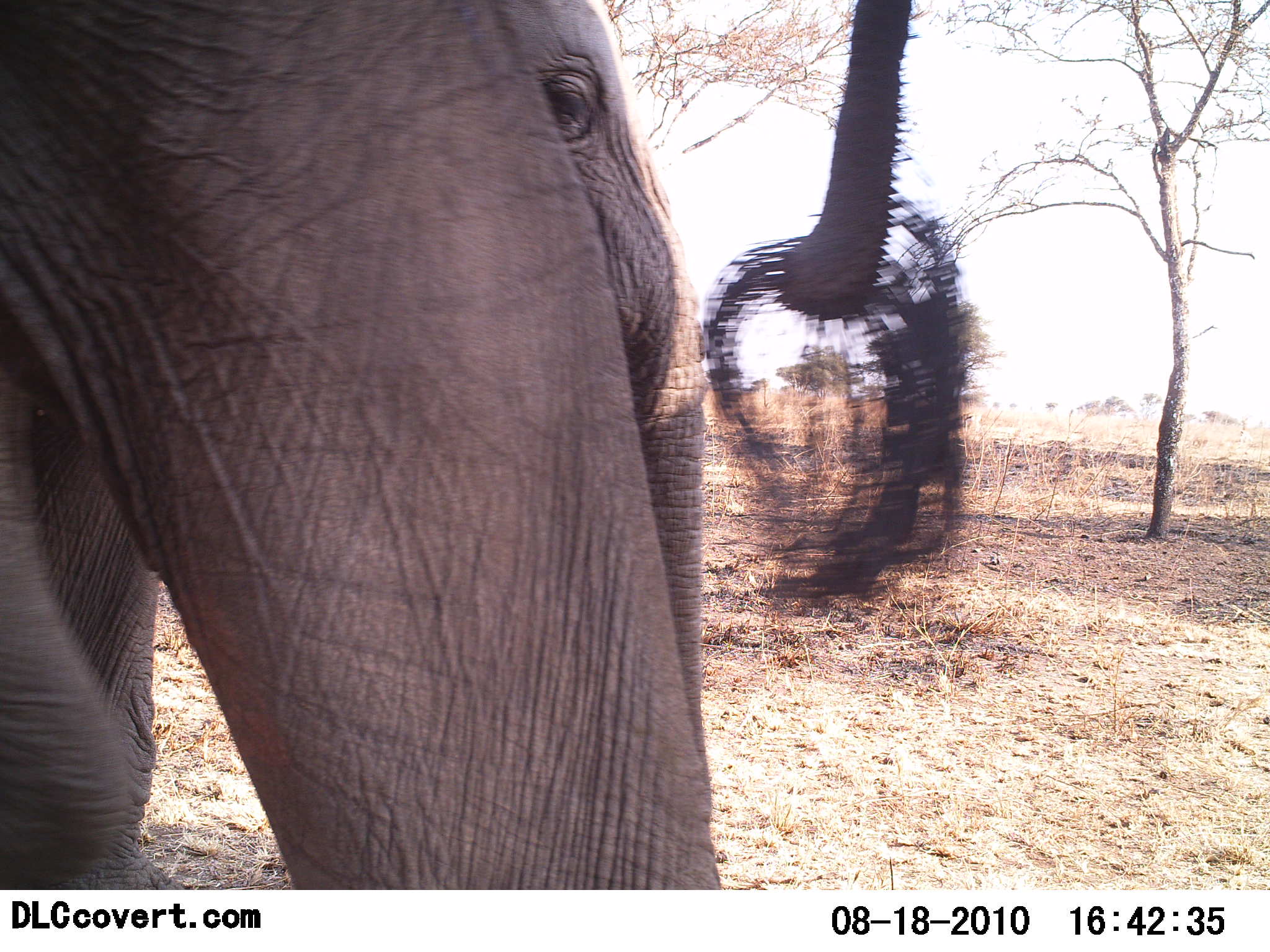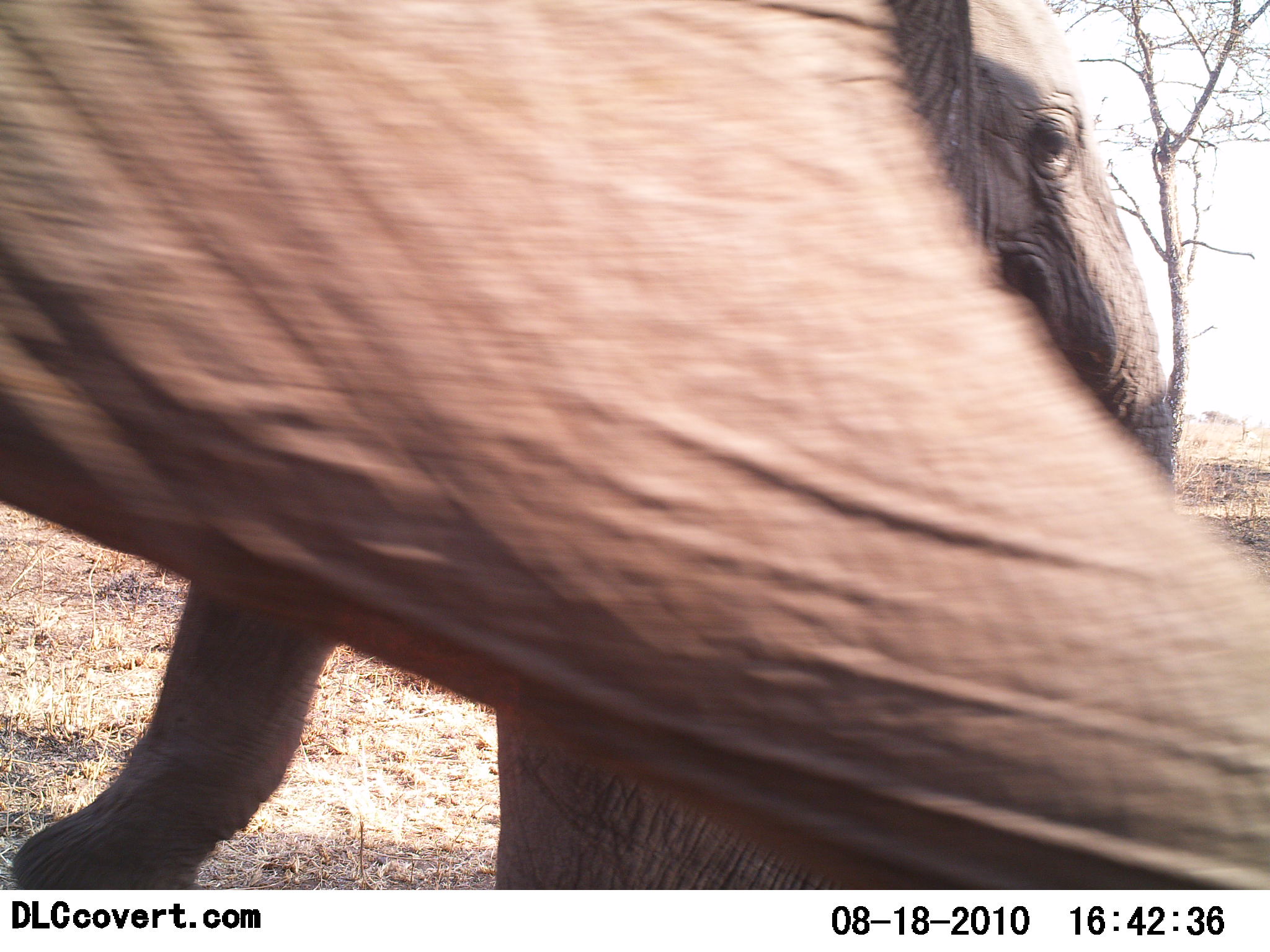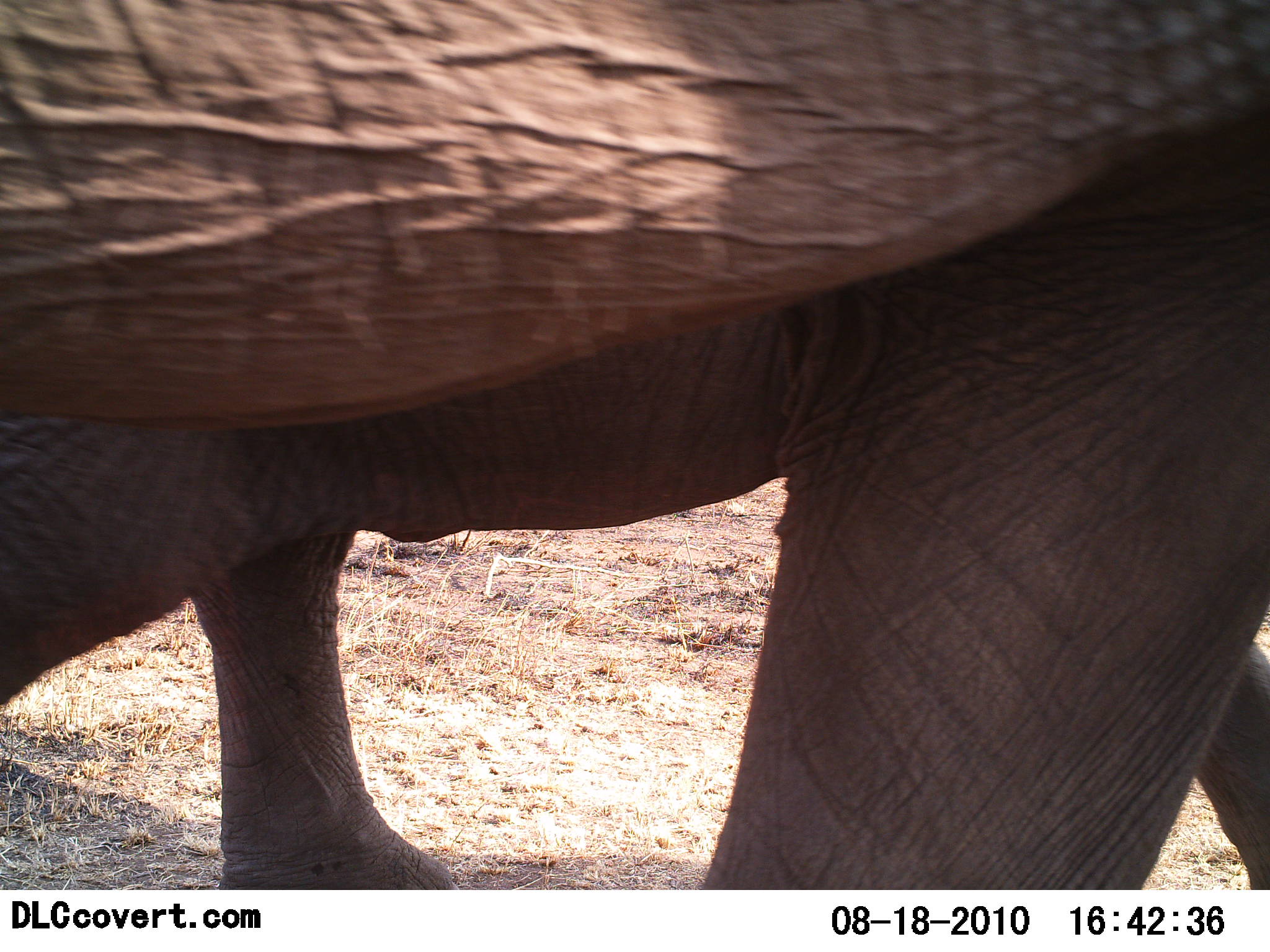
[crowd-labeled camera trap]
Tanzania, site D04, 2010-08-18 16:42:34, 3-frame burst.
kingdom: Animalia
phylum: Chordata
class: Mammalia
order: Proboscidea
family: Elephantidae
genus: Loxodonta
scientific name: Loxodonta africana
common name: african bush elephant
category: elephant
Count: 2.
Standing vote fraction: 10%.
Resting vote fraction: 0%.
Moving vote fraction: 90%.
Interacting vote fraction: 10%.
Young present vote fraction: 30%.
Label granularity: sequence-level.